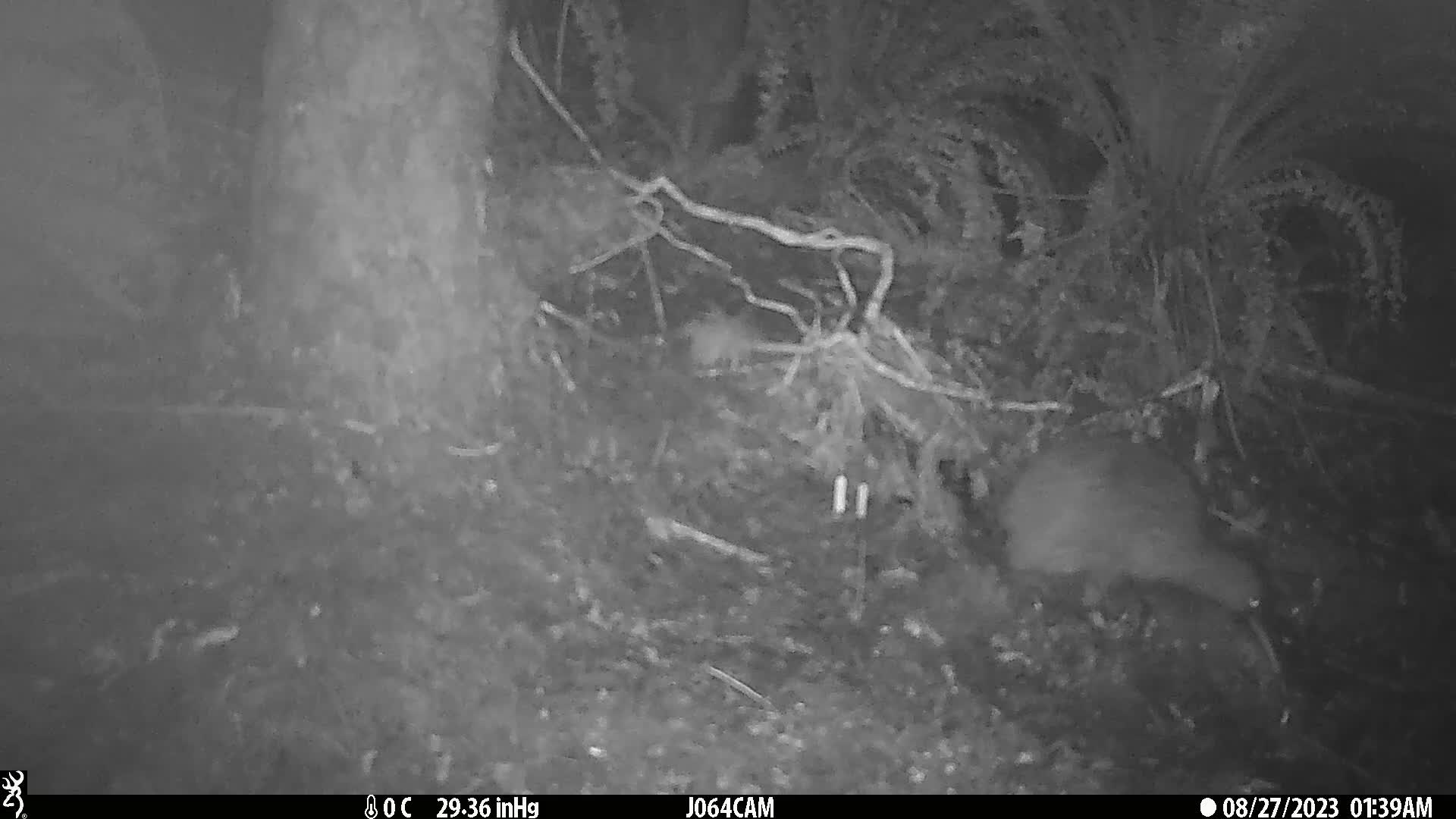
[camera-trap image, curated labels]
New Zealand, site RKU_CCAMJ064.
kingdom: Animalia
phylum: Chordata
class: Aves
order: Apterygiformes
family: Apterygidae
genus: Apteryx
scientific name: Apteryx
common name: kiwi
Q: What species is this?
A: Kiwi (Apteryx).